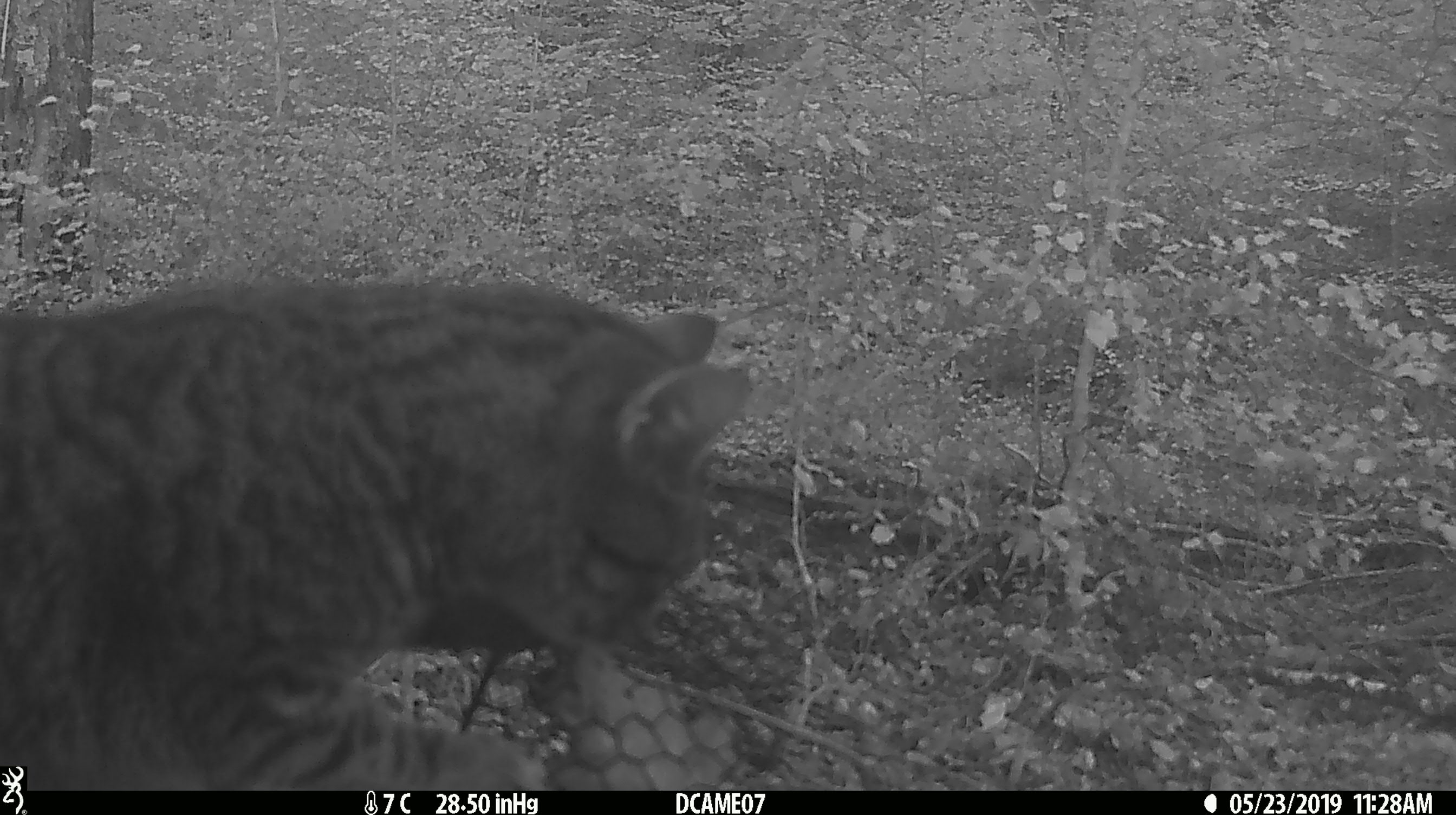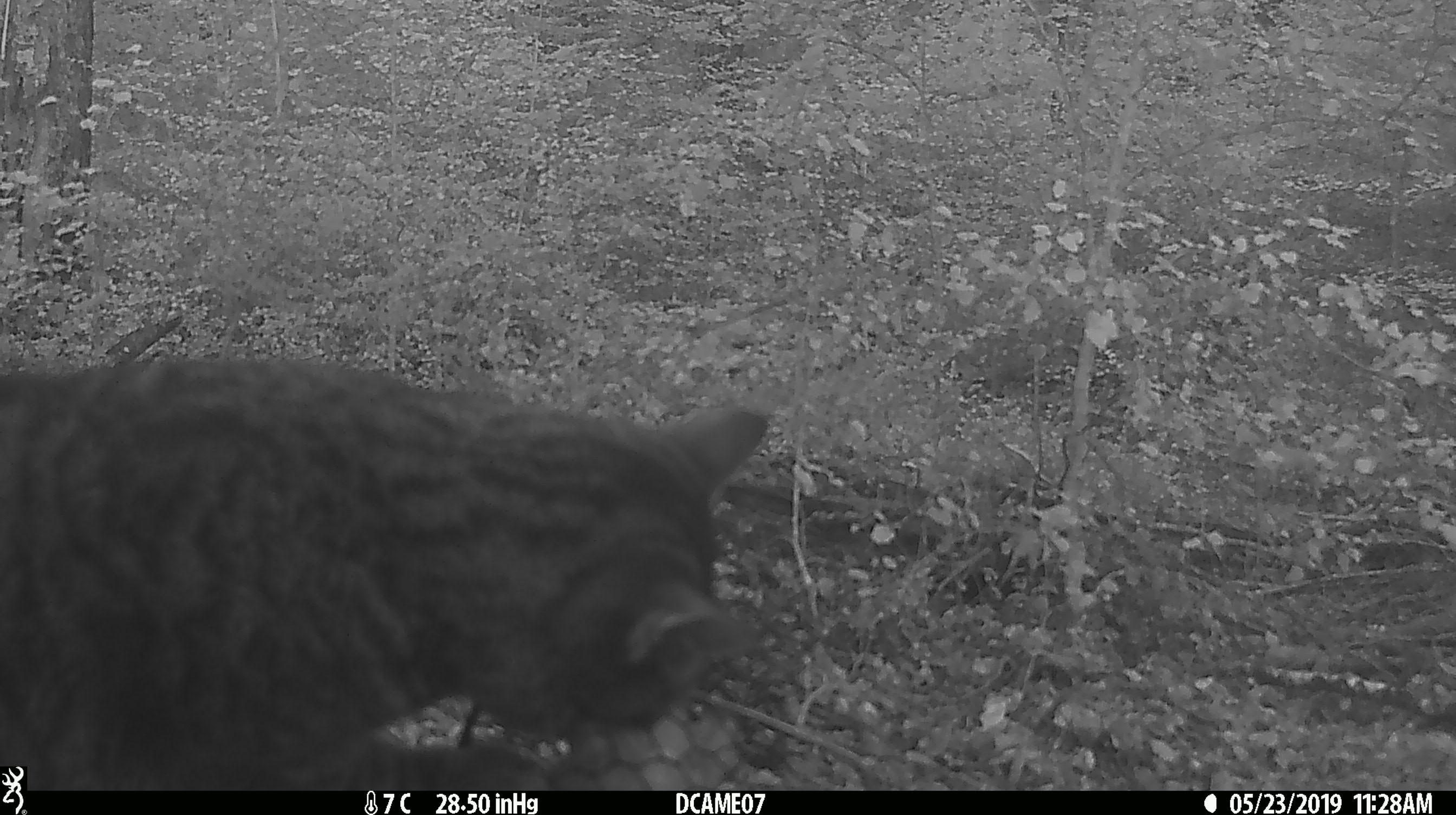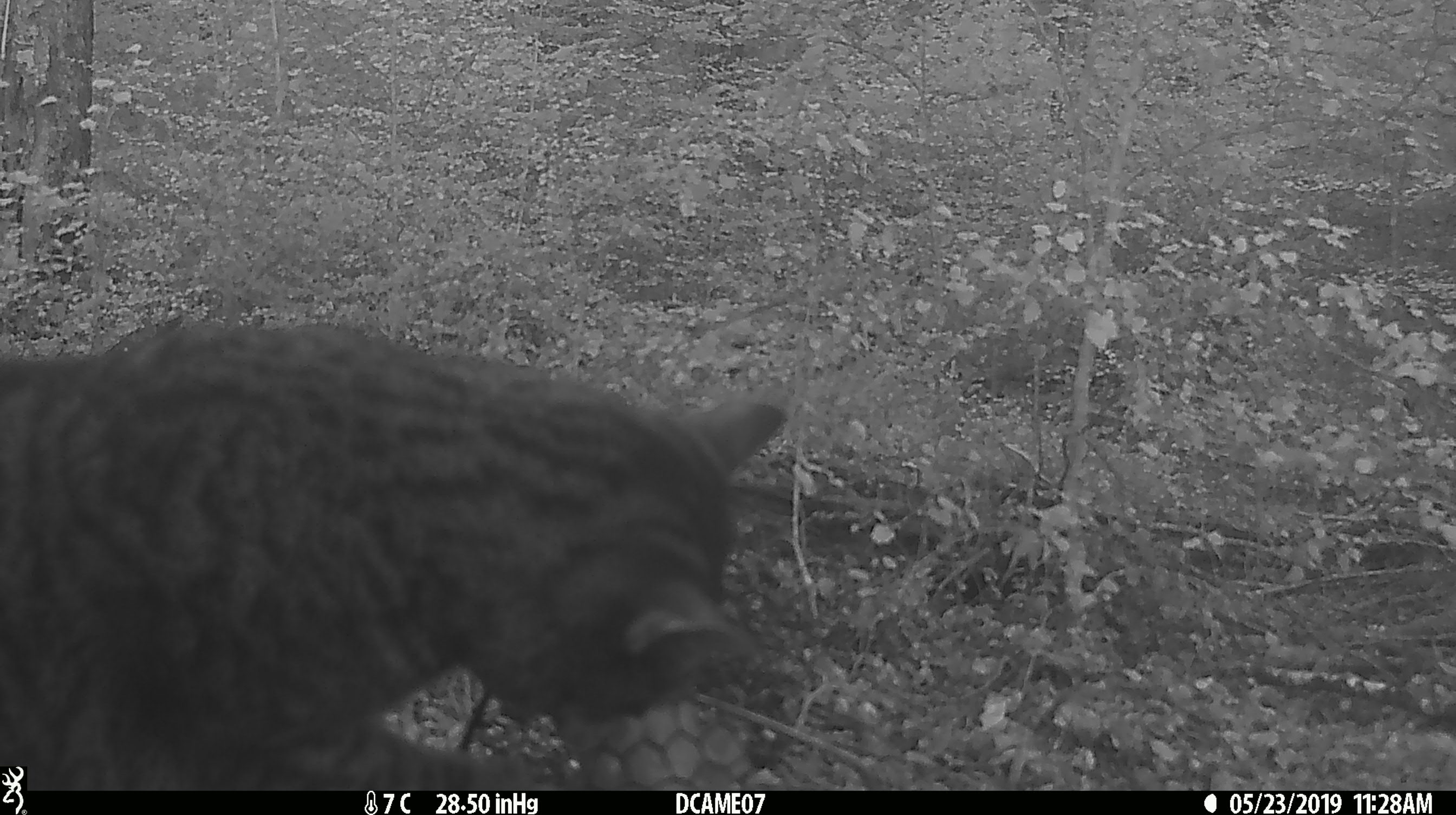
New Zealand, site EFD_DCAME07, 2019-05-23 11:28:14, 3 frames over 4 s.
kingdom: Animalia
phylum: Chordata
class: Mammalia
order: Carnivora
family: Felidae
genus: Felis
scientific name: Felis catus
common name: domestic cat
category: cat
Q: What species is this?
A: Cat (domestic cat) (Felis catus).